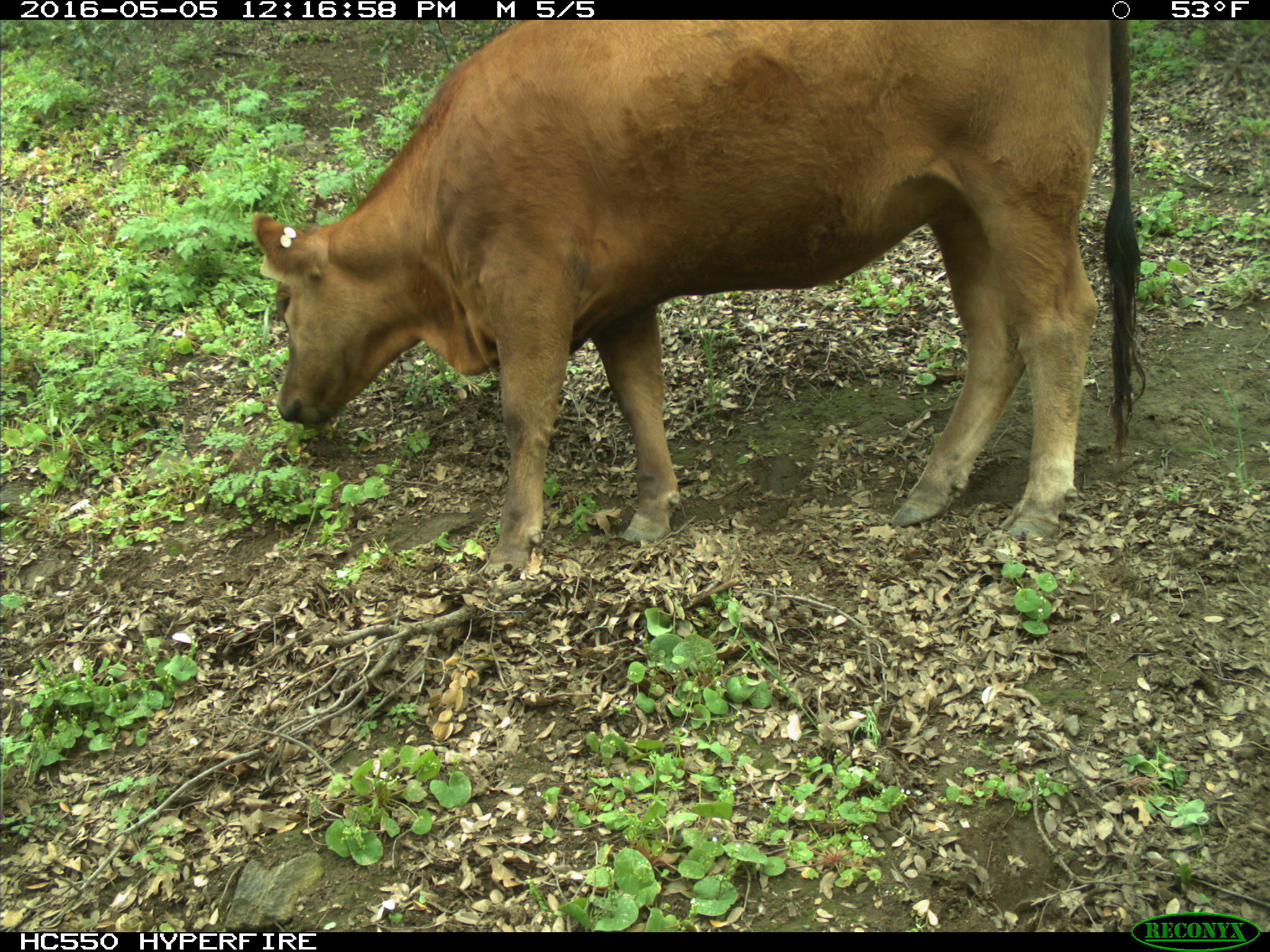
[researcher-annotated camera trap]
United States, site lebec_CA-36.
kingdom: Animalia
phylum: Chordata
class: Mammalia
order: Artiodactyla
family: Bovidae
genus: Bos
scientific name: Bos taurus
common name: domestic cow